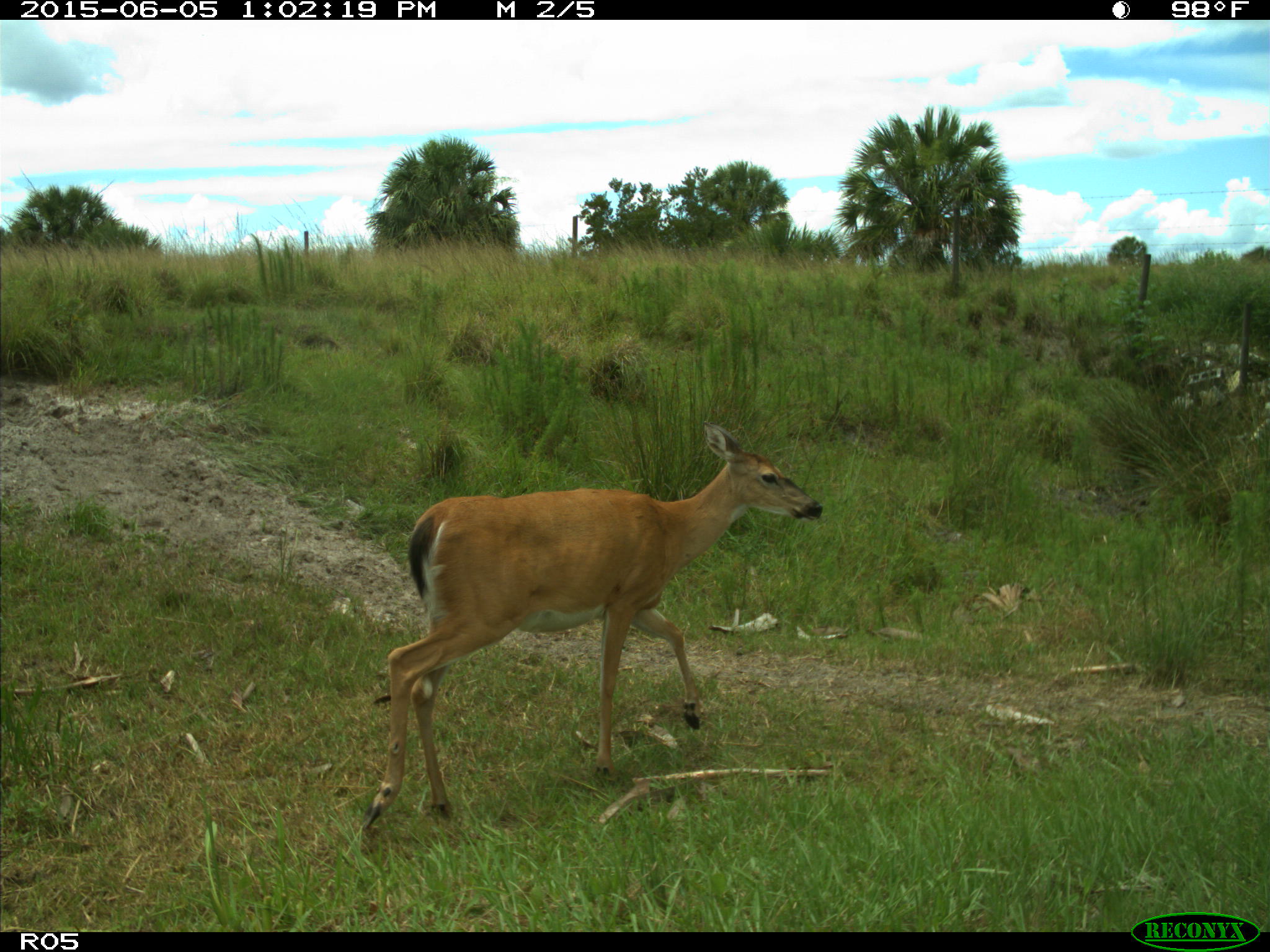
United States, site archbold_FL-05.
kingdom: Animalia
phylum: Chordata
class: Mammalia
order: Artiodactyla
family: Cervidae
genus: Odocoileus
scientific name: Odocoileus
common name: deer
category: unidentified deer